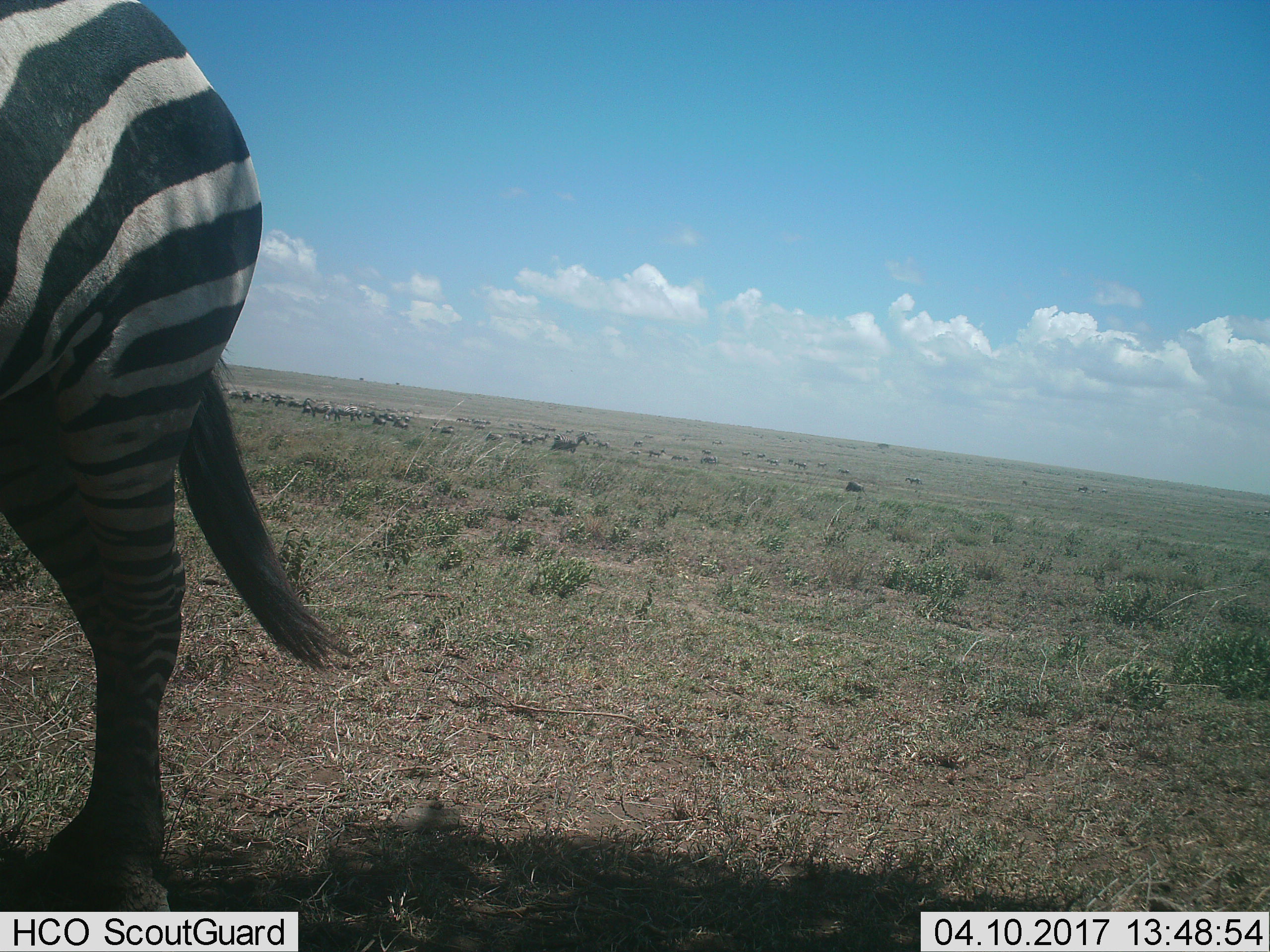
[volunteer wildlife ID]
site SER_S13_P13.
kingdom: Animalia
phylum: Chordata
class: Mammalia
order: Perissodactyla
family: Equidae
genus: Equus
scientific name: Equus quagga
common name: plains zebra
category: zebraplains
Zebraplains (plains zebra) (Equus quagga), count 11-50. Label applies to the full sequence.